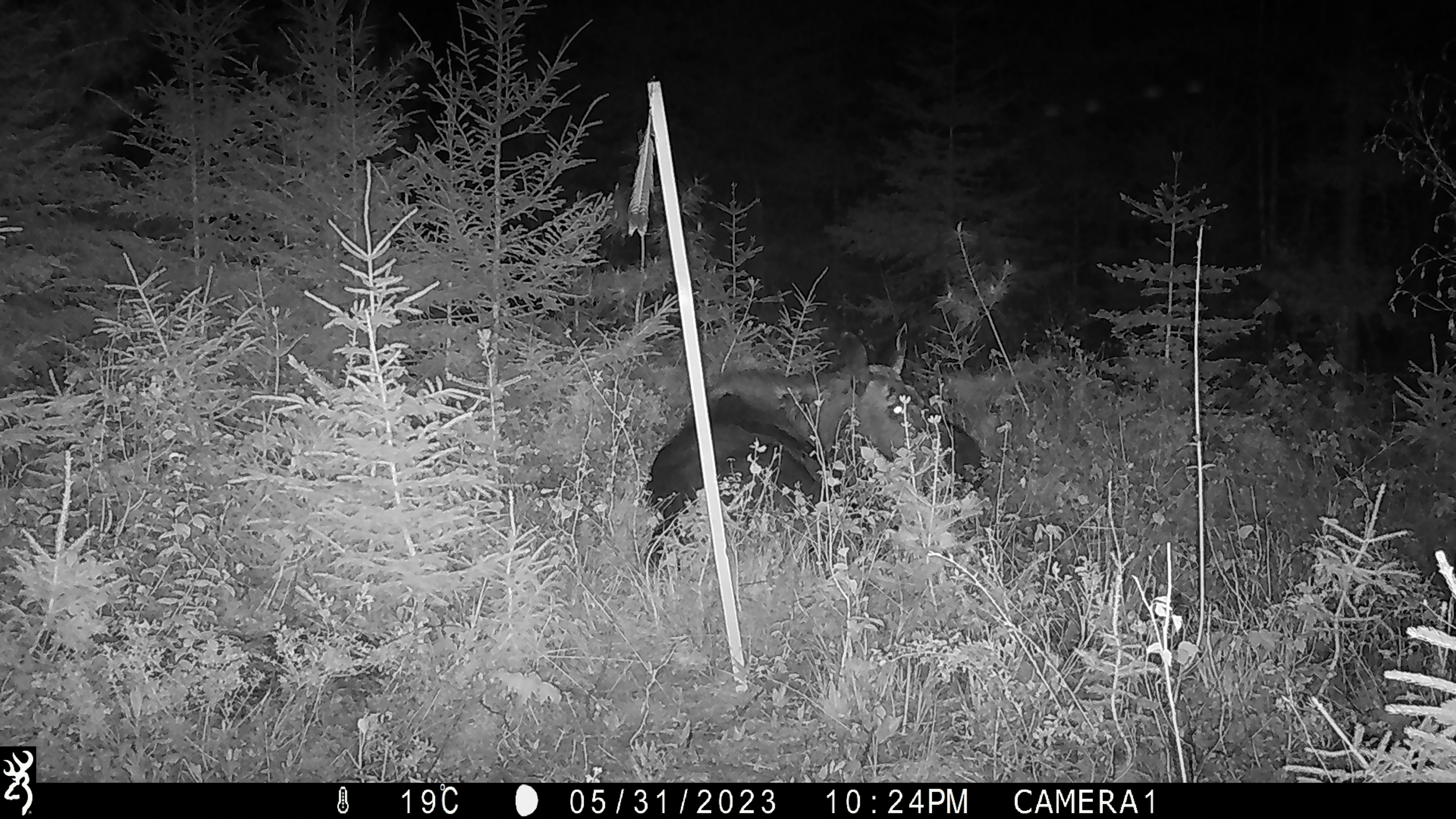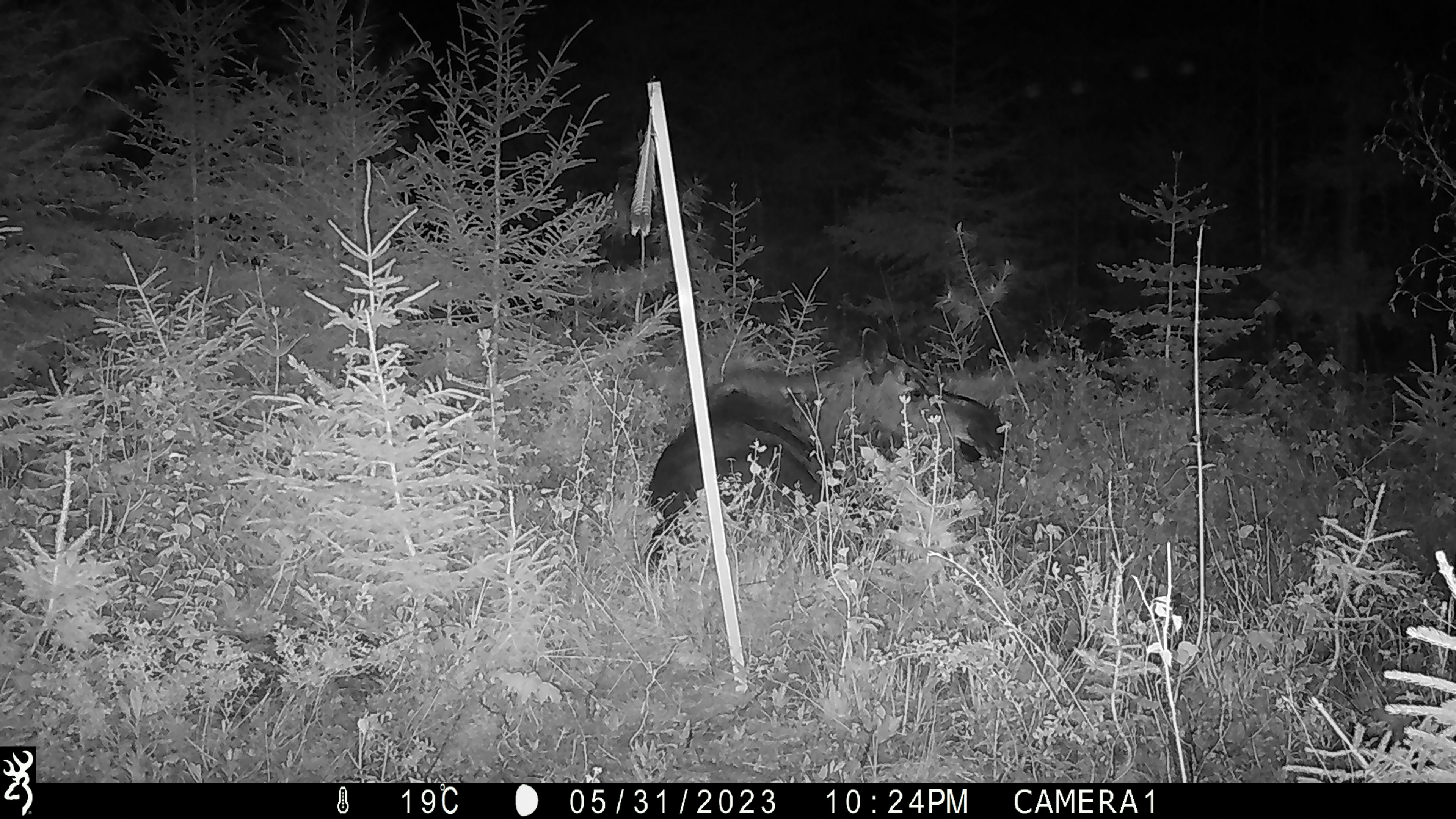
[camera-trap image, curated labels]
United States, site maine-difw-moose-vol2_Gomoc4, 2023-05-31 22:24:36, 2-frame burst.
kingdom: Animalia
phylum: Chordata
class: Mammalia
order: Artiodactyla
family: Cervidae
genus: Alces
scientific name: Alces alces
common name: moose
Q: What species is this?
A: Moose (Alces alces).